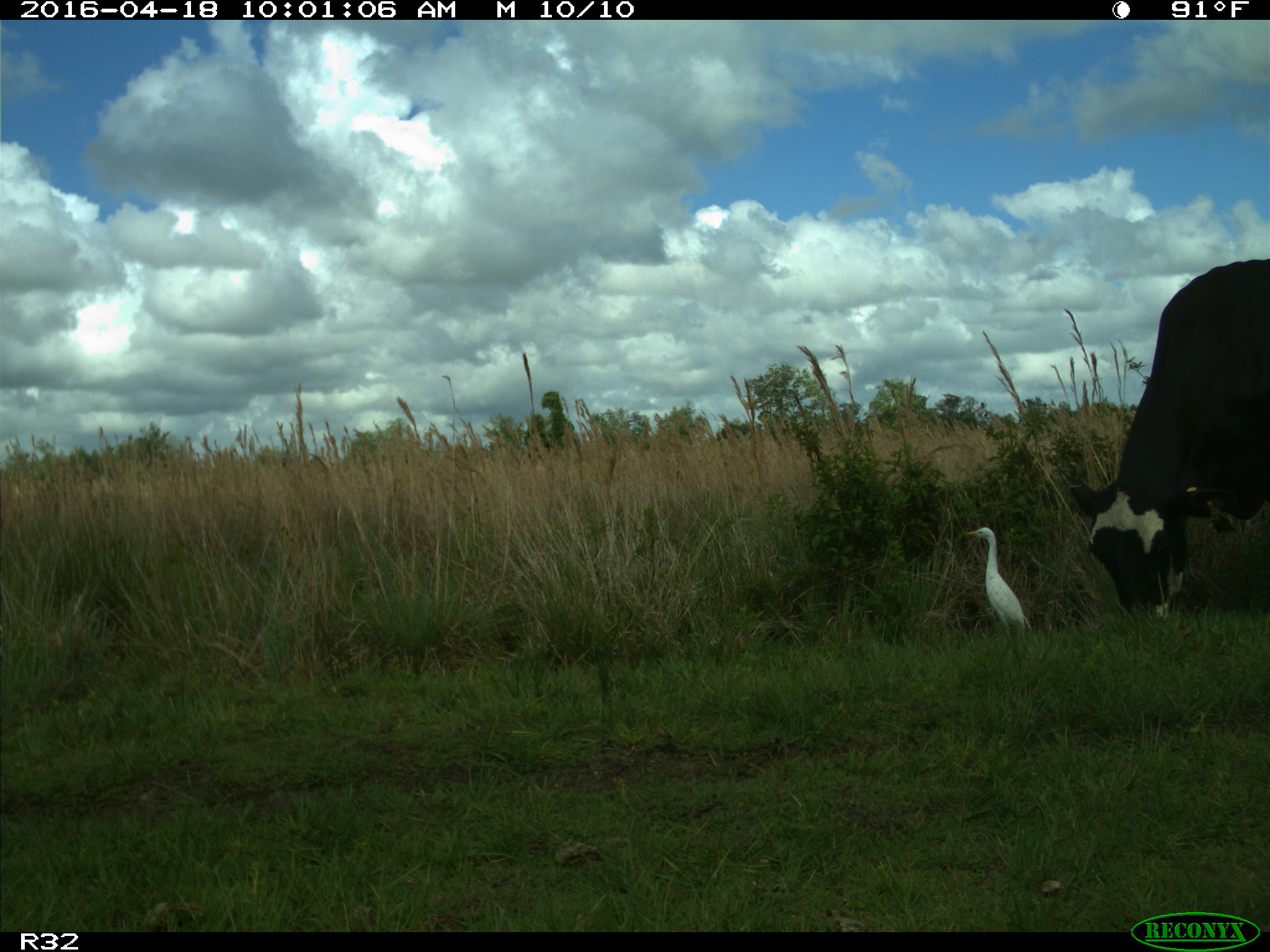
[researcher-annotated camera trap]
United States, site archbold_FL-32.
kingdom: Animalia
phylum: Chordata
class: Mammalia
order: Artiodactyla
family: Bovidae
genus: Bos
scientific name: Bos taurus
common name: domestic cow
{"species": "Bos taurus (domestic cow)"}